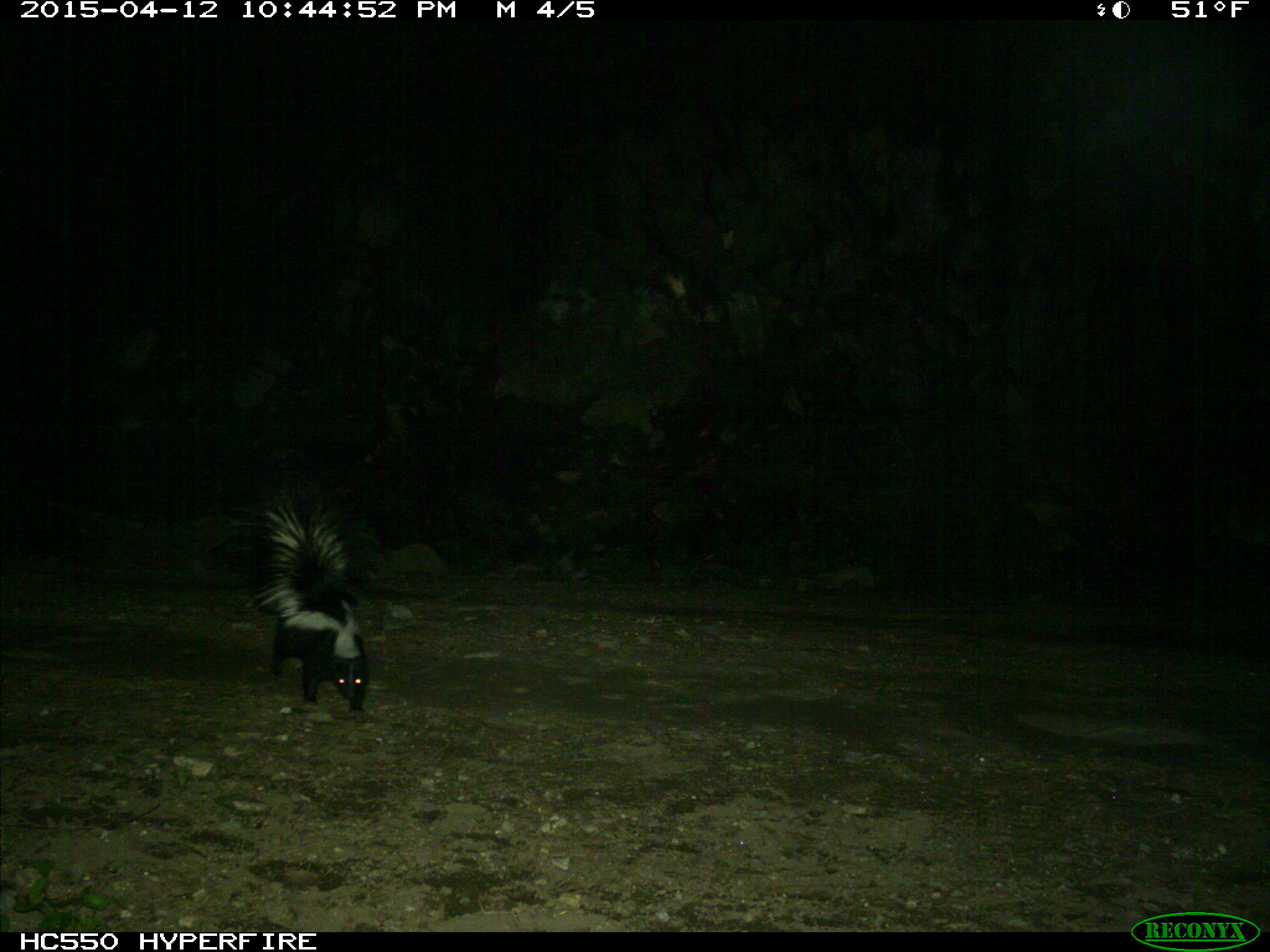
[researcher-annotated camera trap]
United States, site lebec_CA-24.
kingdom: Animalia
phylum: Chordata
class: Mammalia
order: Carnivora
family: Mephitidae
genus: Mephitis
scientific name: Mephitis mephitis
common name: striped skunk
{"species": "Mephitis mephitis (striped skunk)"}